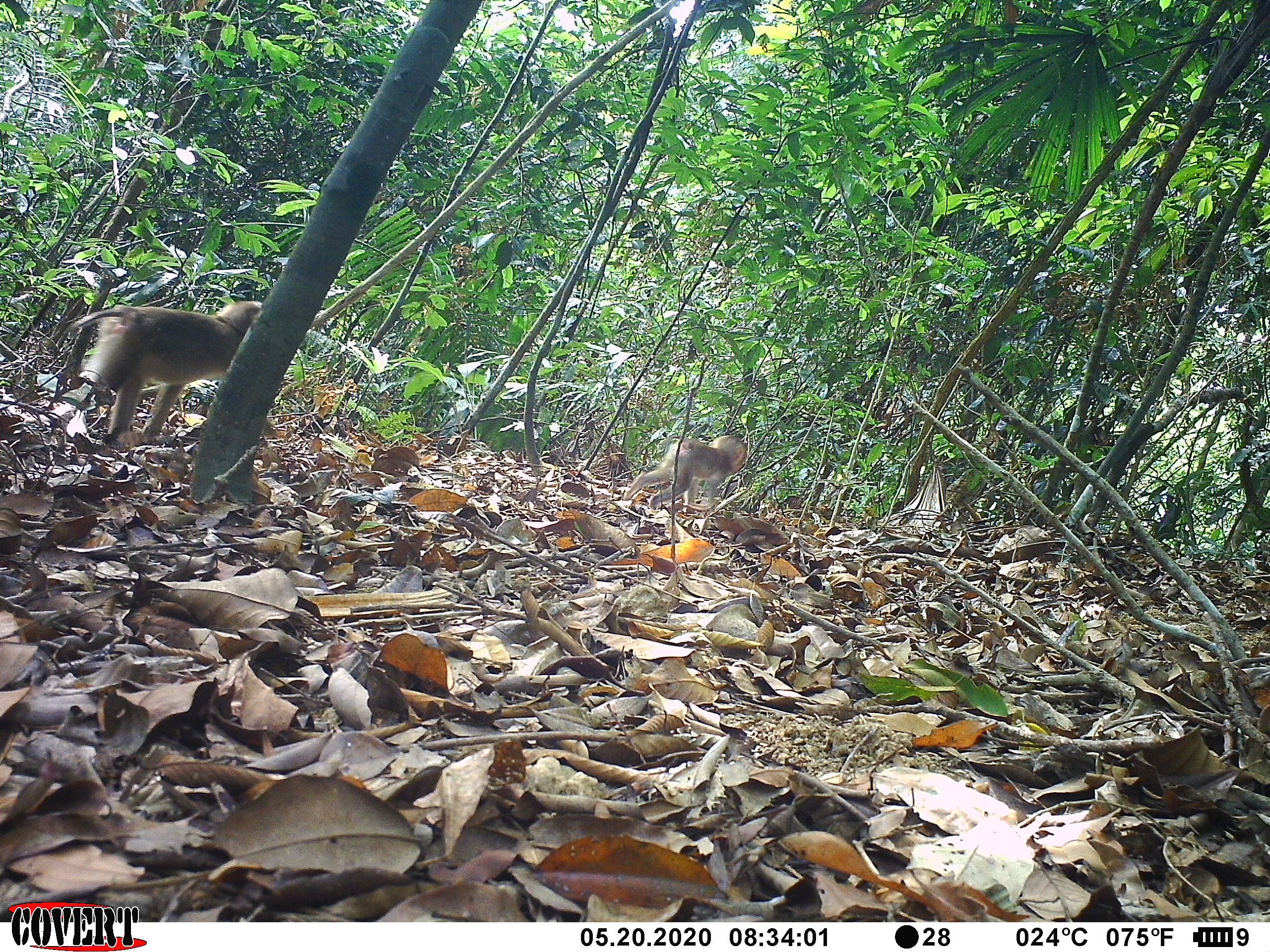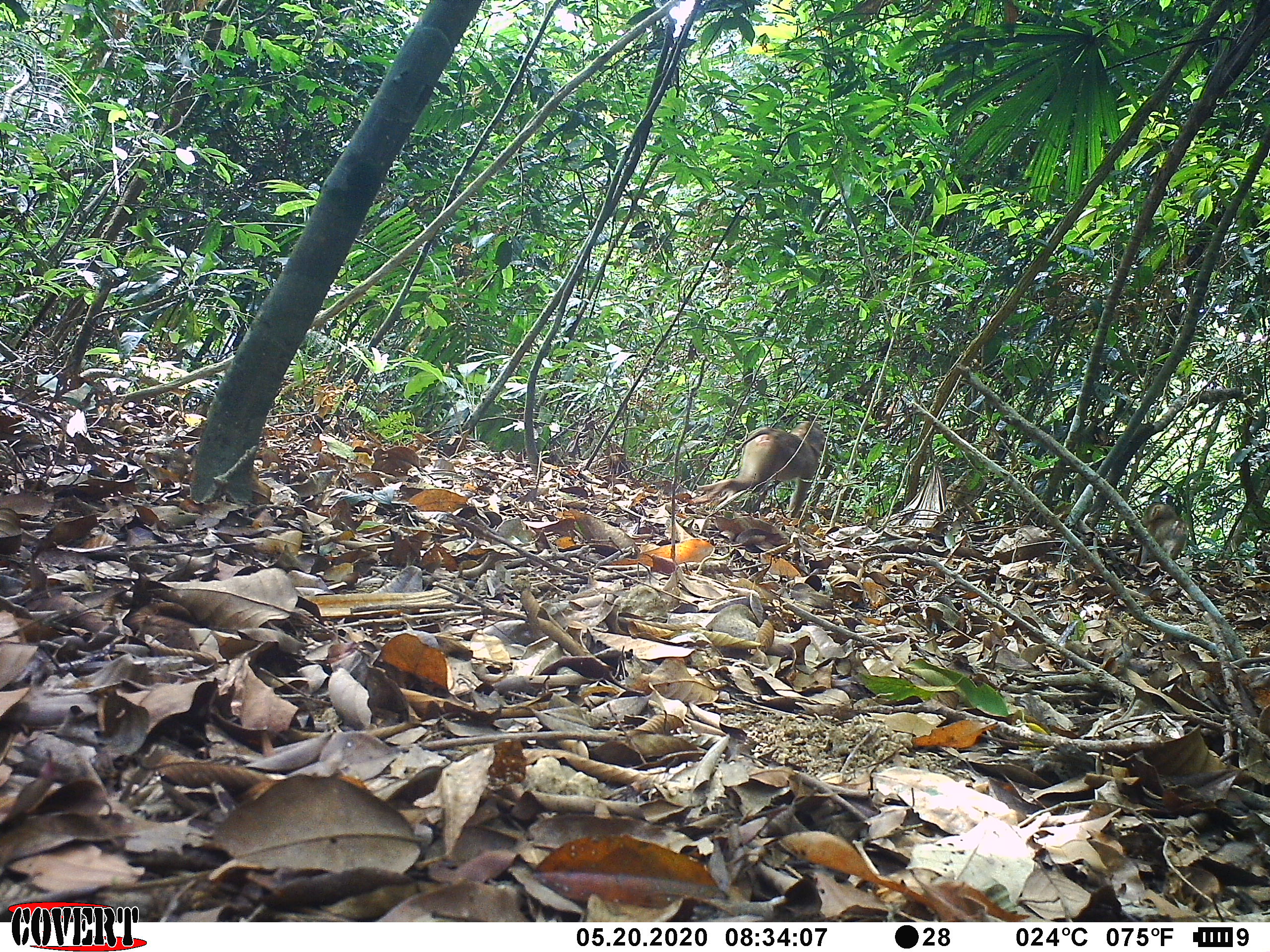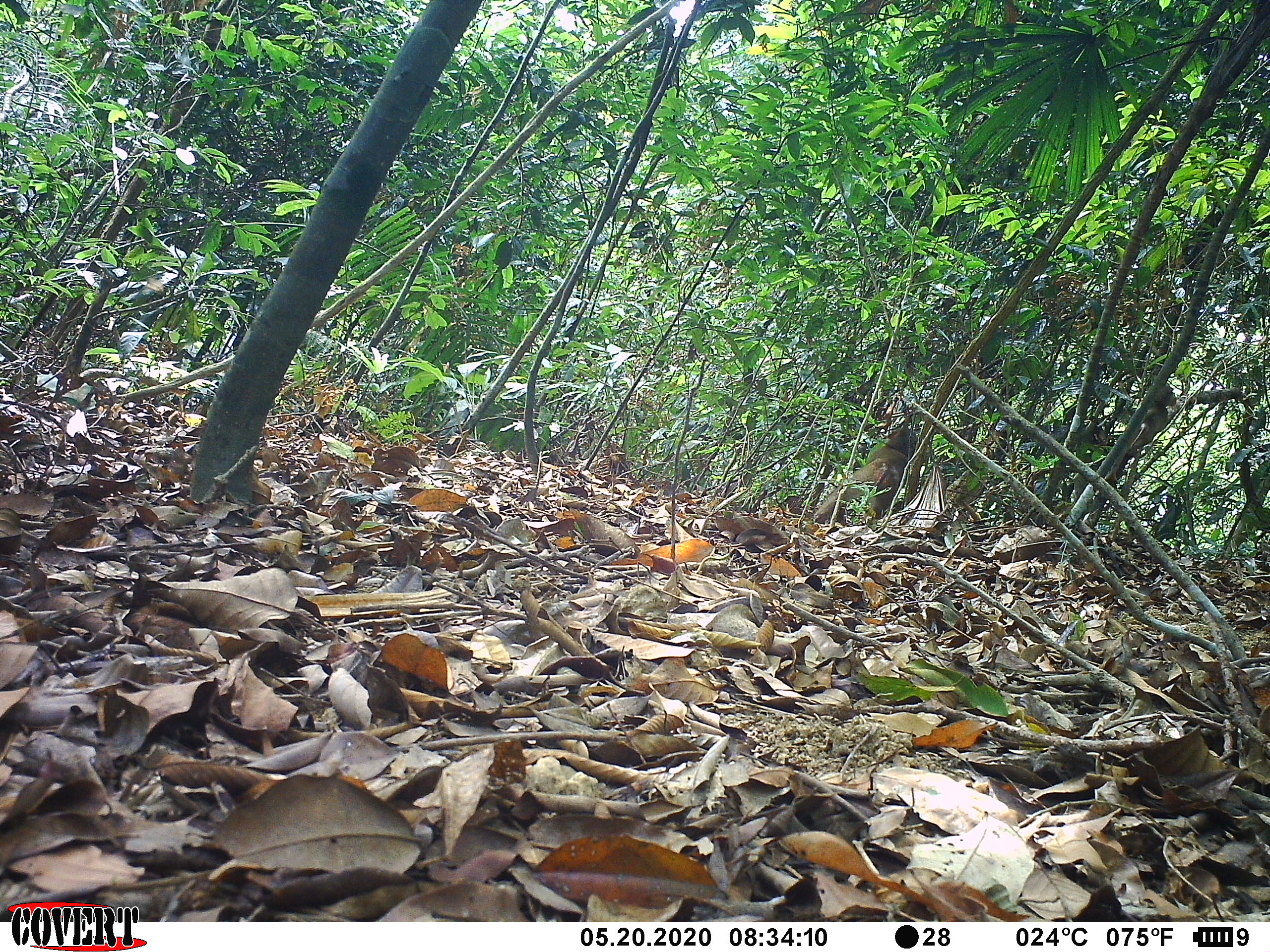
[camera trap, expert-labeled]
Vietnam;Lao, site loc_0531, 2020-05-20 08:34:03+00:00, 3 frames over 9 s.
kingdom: Animalia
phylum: Chordata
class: Mammalia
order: Primates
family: Cercopithecidae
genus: Macaca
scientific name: Macaca nemestrina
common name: pig-tailed macaque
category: pig tailed macaque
Pig tailed macaque (pig-tailed macaque) (Macaca nemestrina). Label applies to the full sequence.